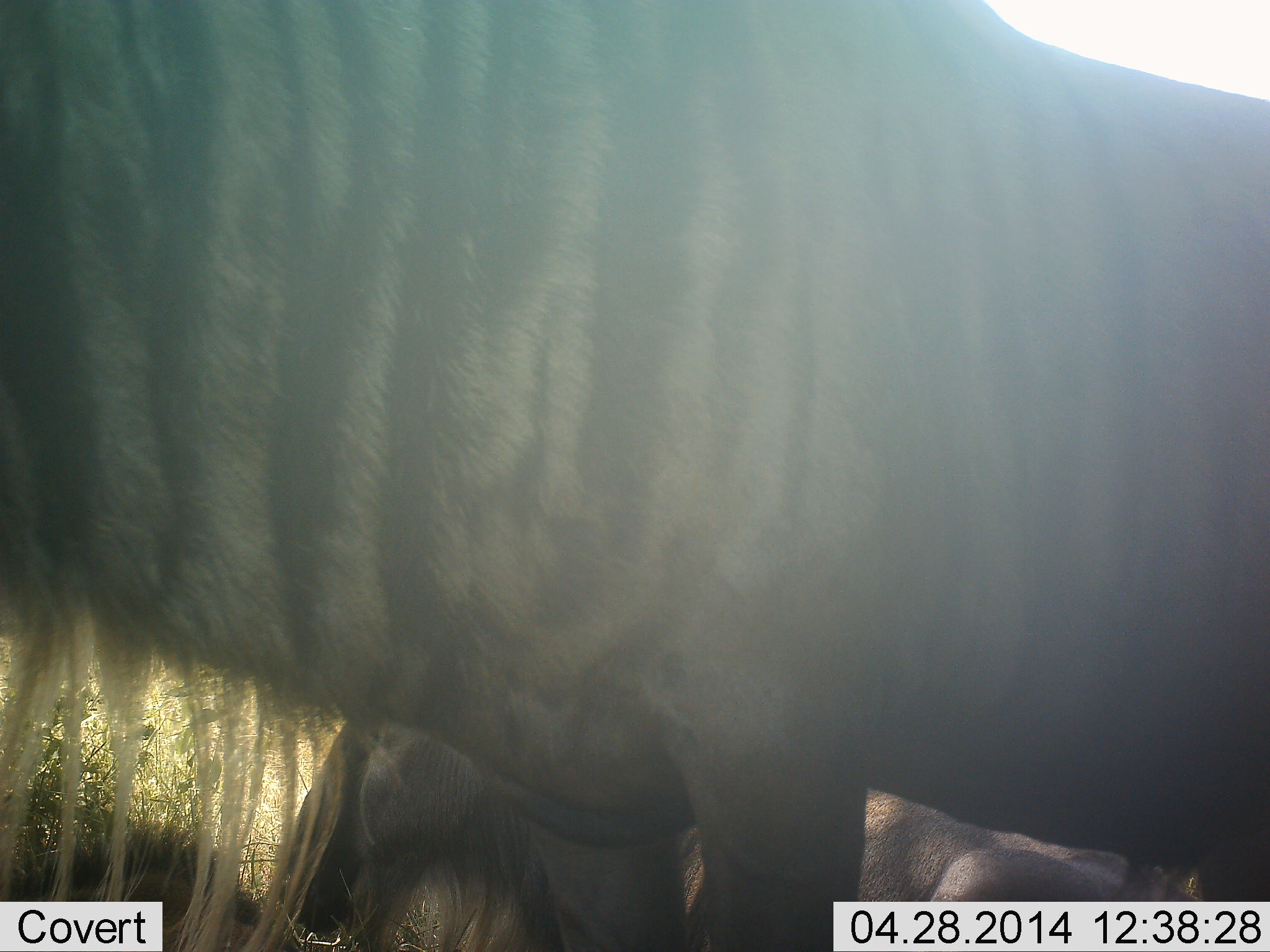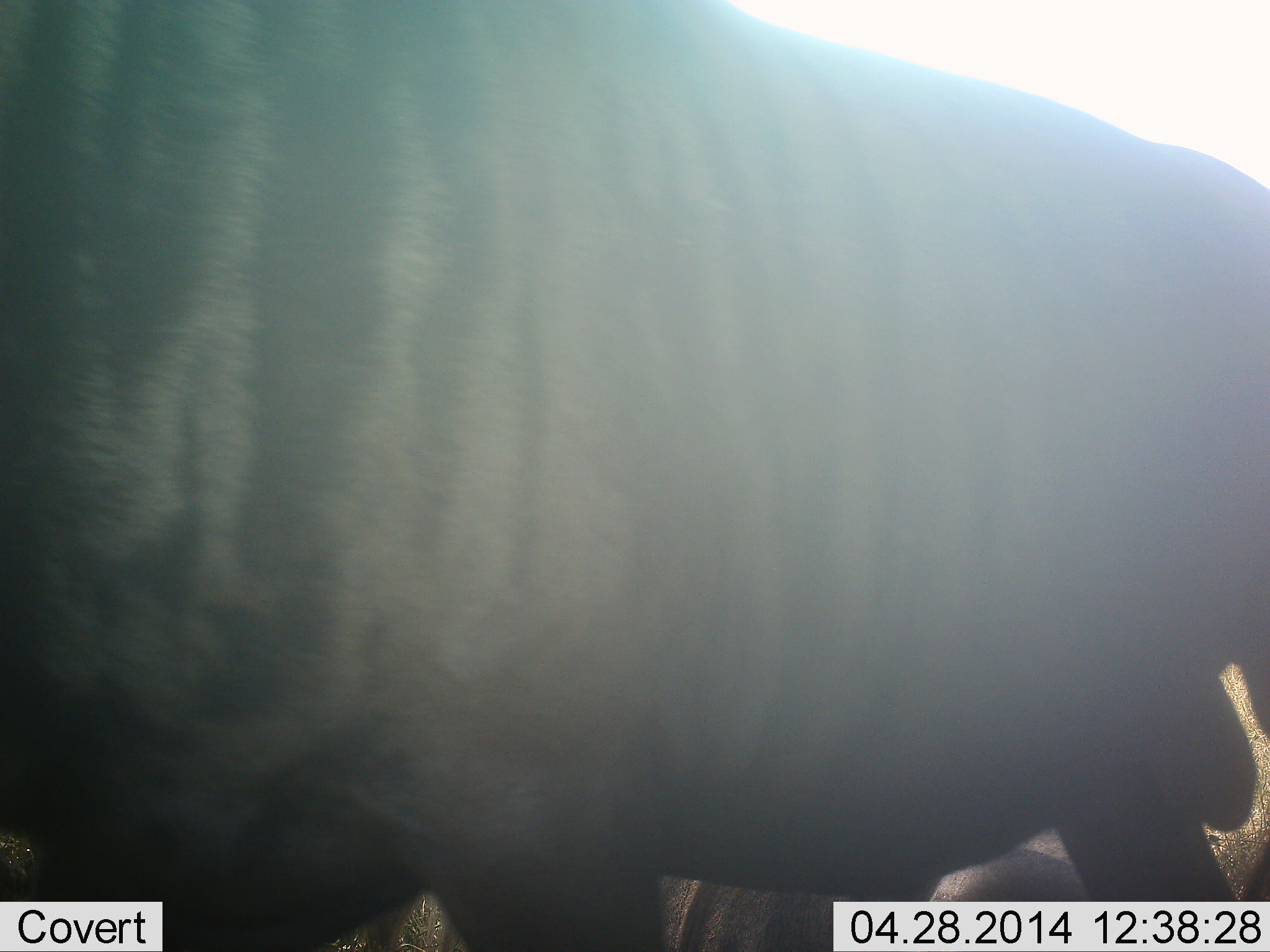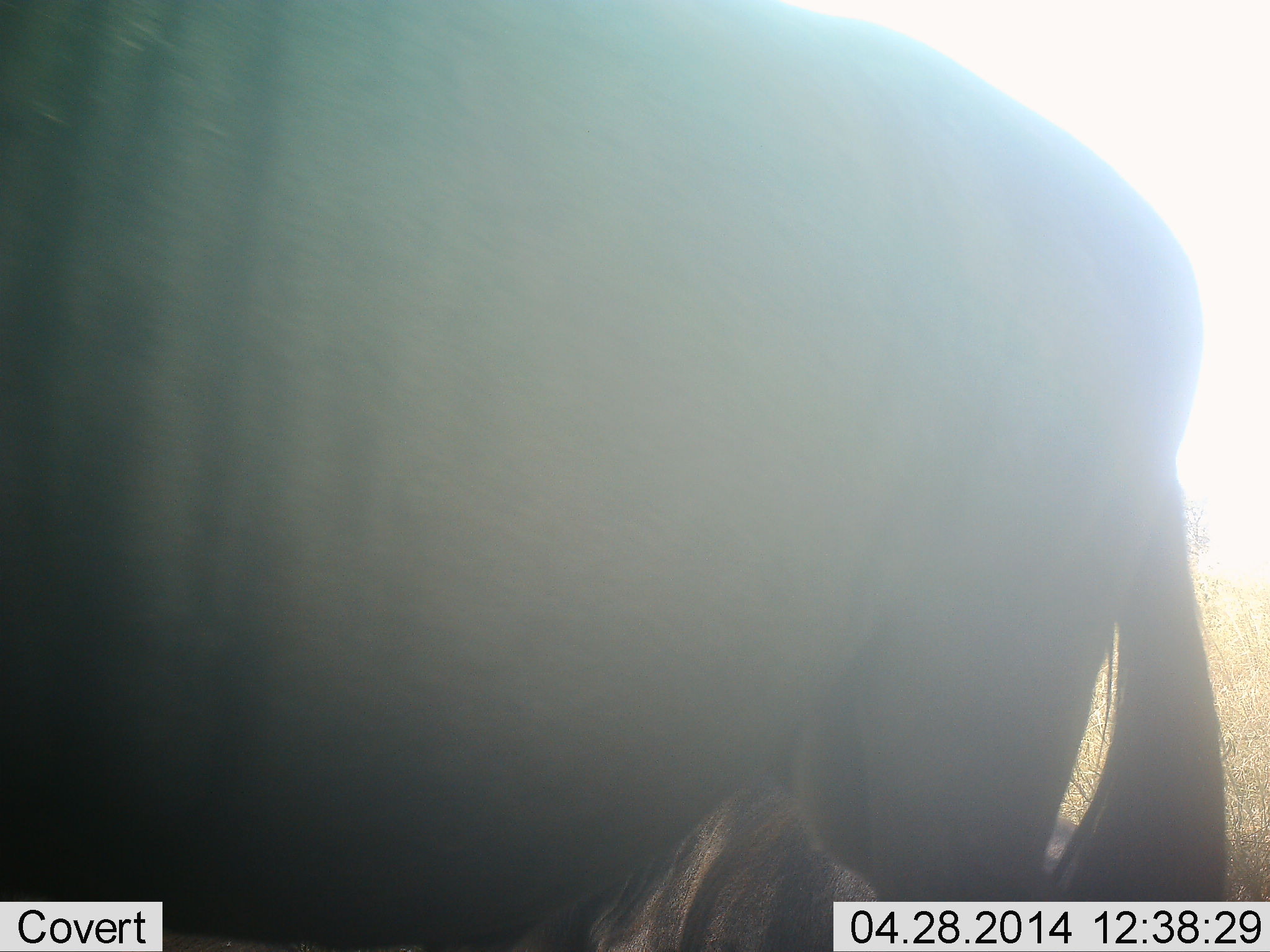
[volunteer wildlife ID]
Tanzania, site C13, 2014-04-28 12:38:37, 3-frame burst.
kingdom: Animalia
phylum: Chordata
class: Mammalia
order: Artiodactyla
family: Bovidae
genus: Connochaetes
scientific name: Connochaetes taurinus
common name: blue wildebeest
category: wildebeest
Wildebeest (blue wildebeest) (Connochaetes taurinus), count 2. Behavior (volunteer vote fractions): standing 30%, resting 80%, moving 80%, interacting 0%. Young present (vote fraction): 0%. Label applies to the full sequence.